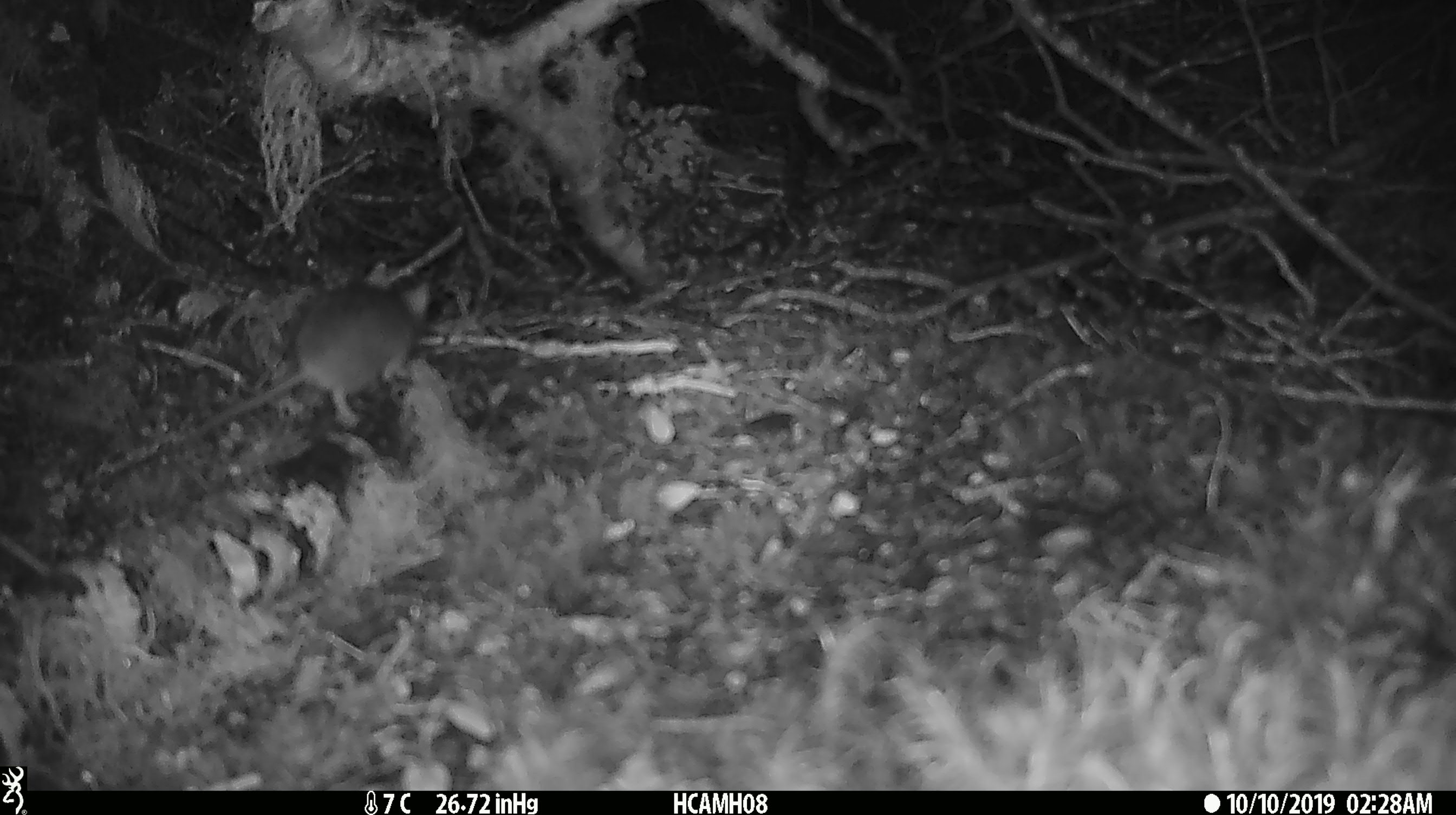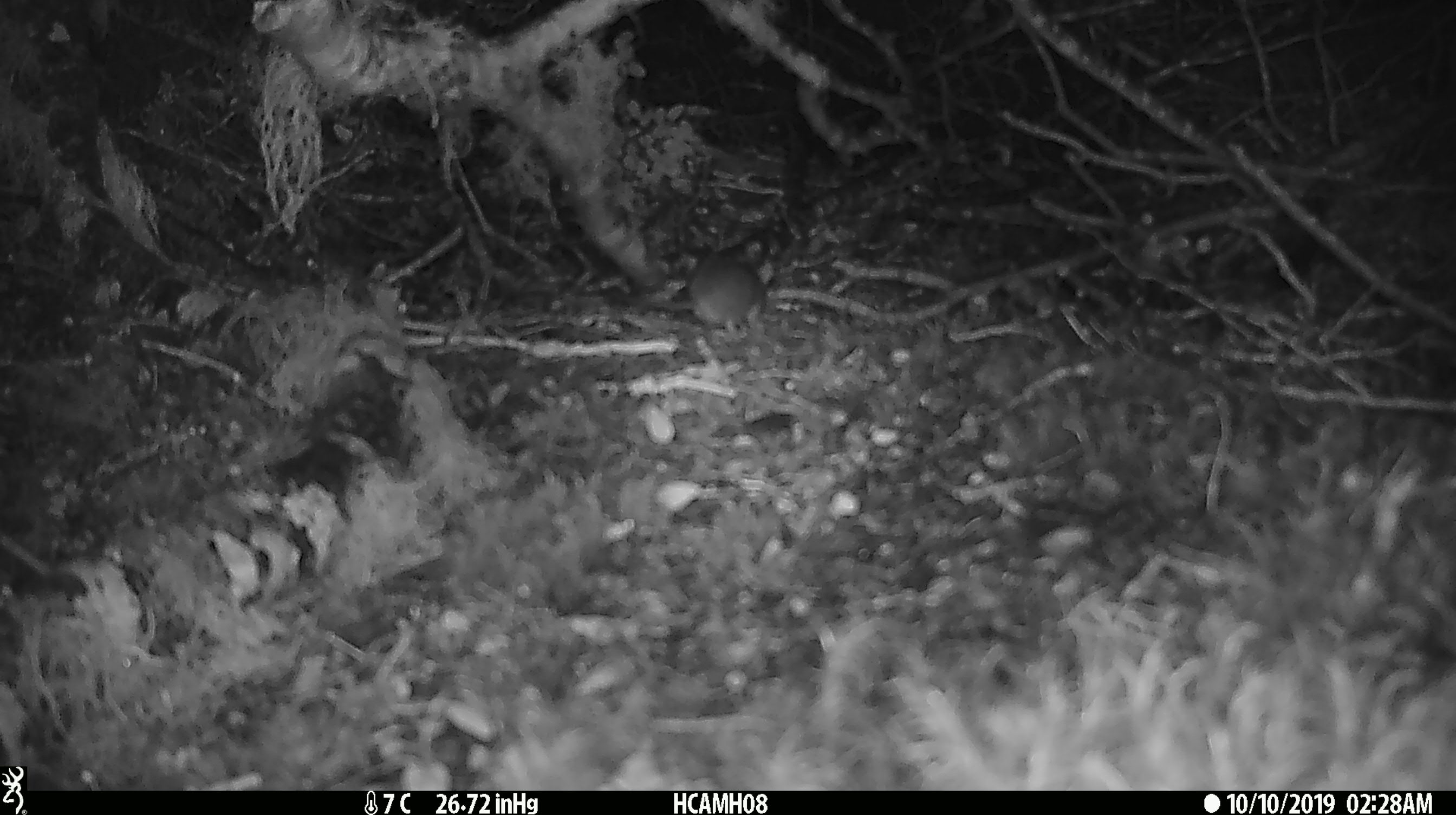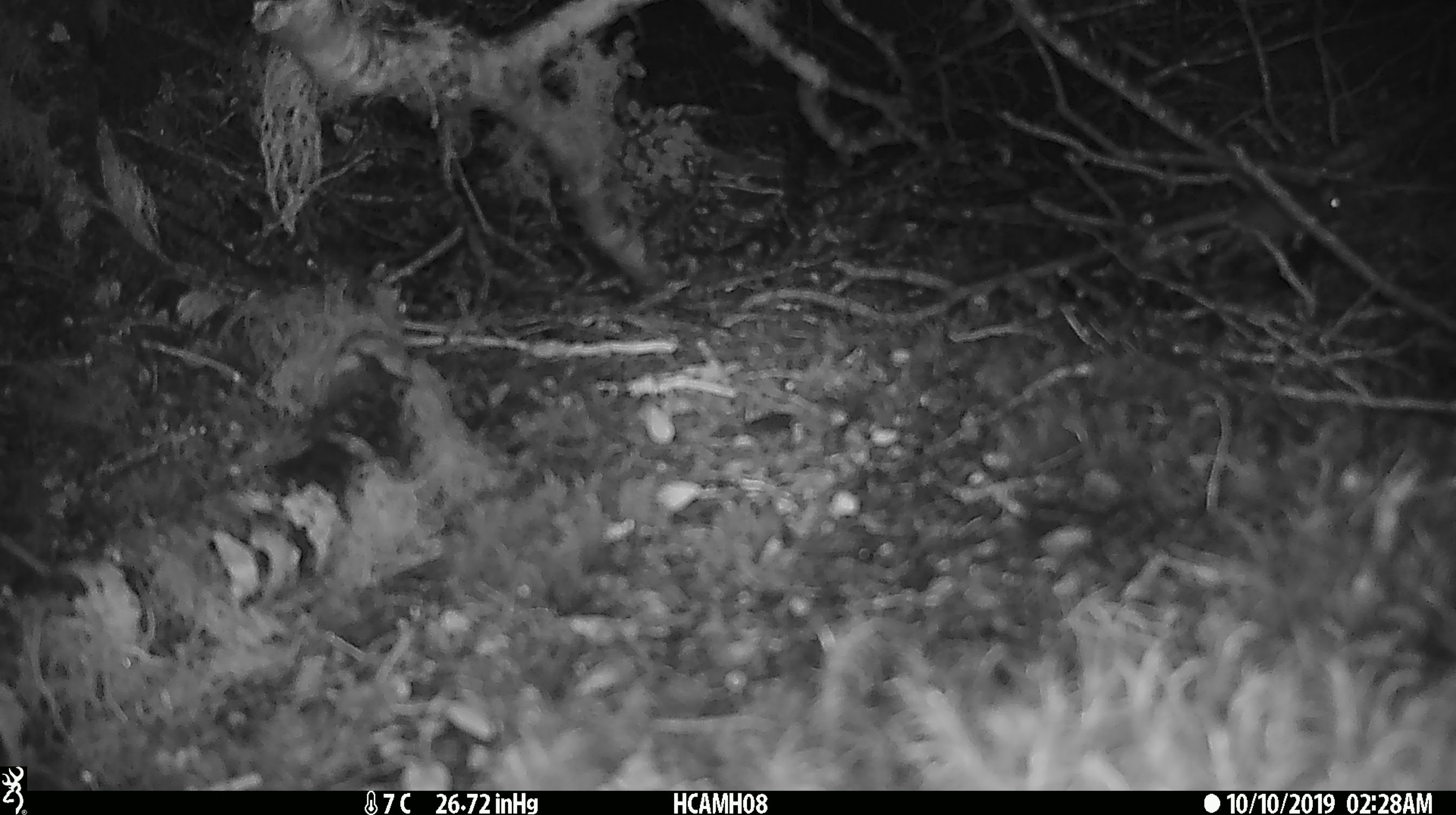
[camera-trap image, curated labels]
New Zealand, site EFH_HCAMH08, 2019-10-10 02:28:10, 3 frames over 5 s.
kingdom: Animalia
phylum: Chordata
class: Mammalia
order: Rodentia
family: Muridae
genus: Mus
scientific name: Mus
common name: mouse